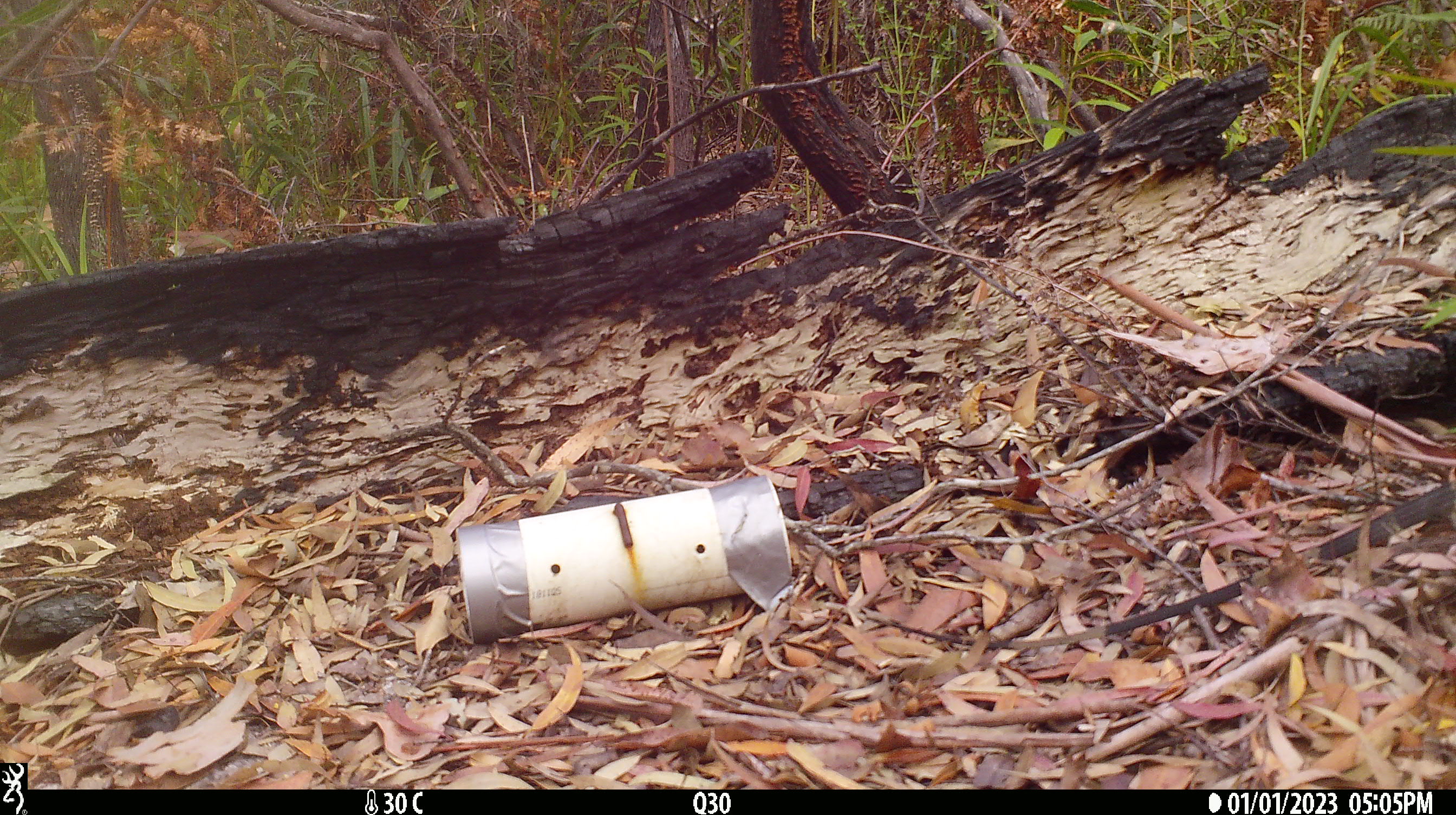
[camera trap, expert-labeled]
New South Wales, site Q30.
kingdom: Animalia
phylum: Chordata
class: Reptilia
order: Squamata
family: Varanidae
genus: Varanus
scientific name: Varanus varius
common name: lace monitor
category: goanna